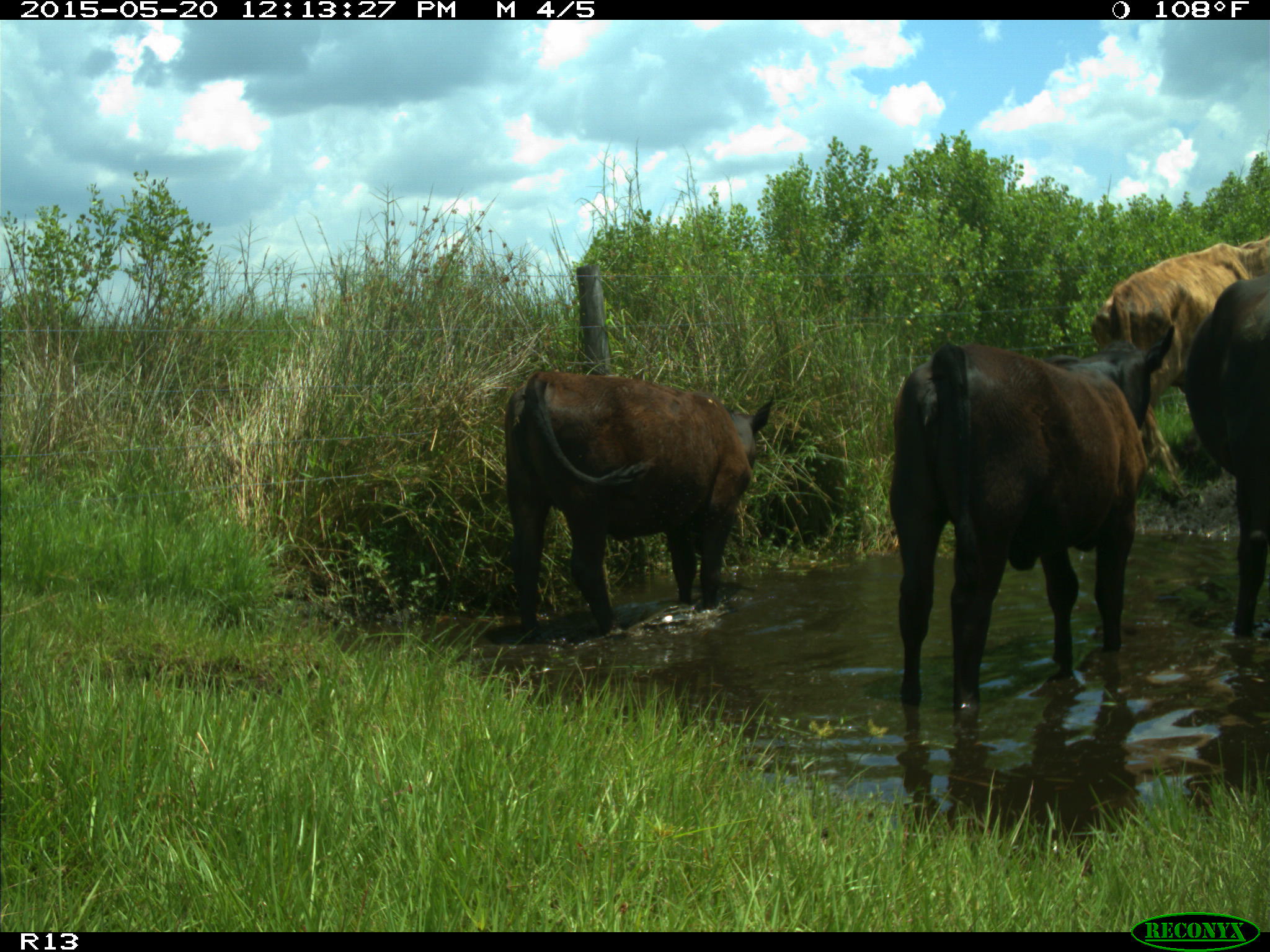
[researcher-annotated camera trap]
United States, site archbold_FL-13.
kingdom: Animalia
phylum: Chordata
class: Mammalia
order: Artiodactyla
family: Bovidae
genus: Bos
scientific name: Bos taurus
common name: domestic cow